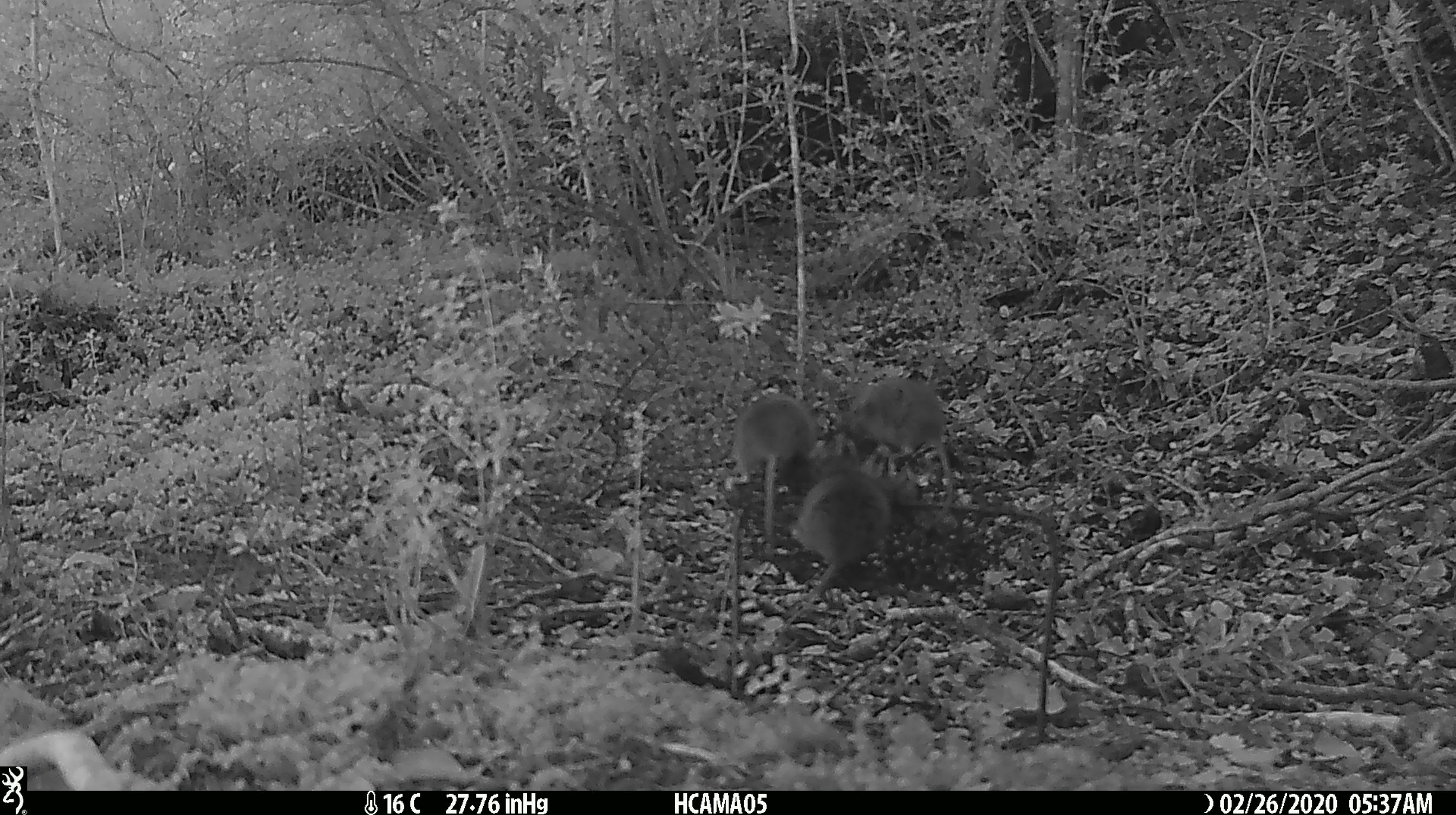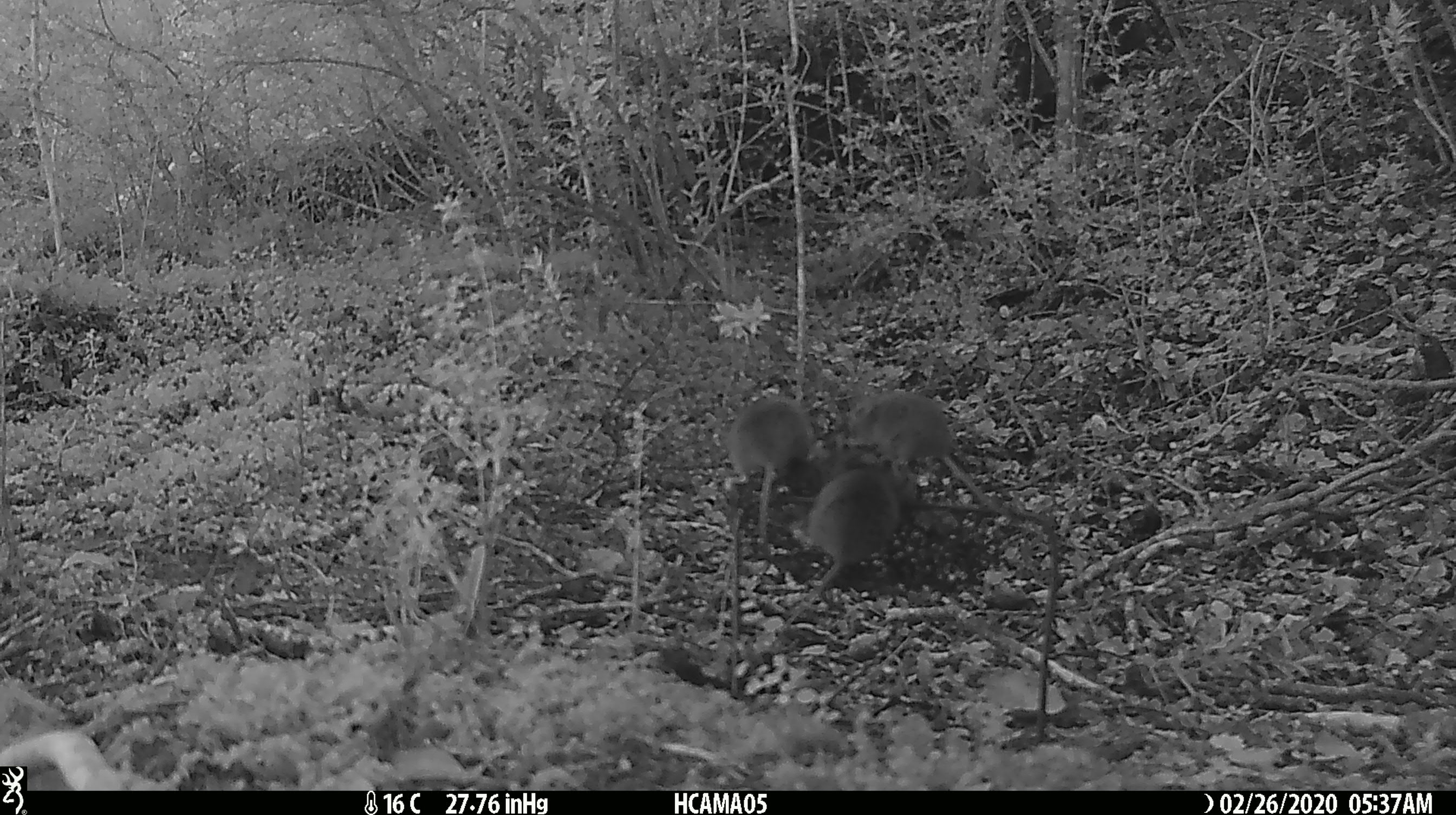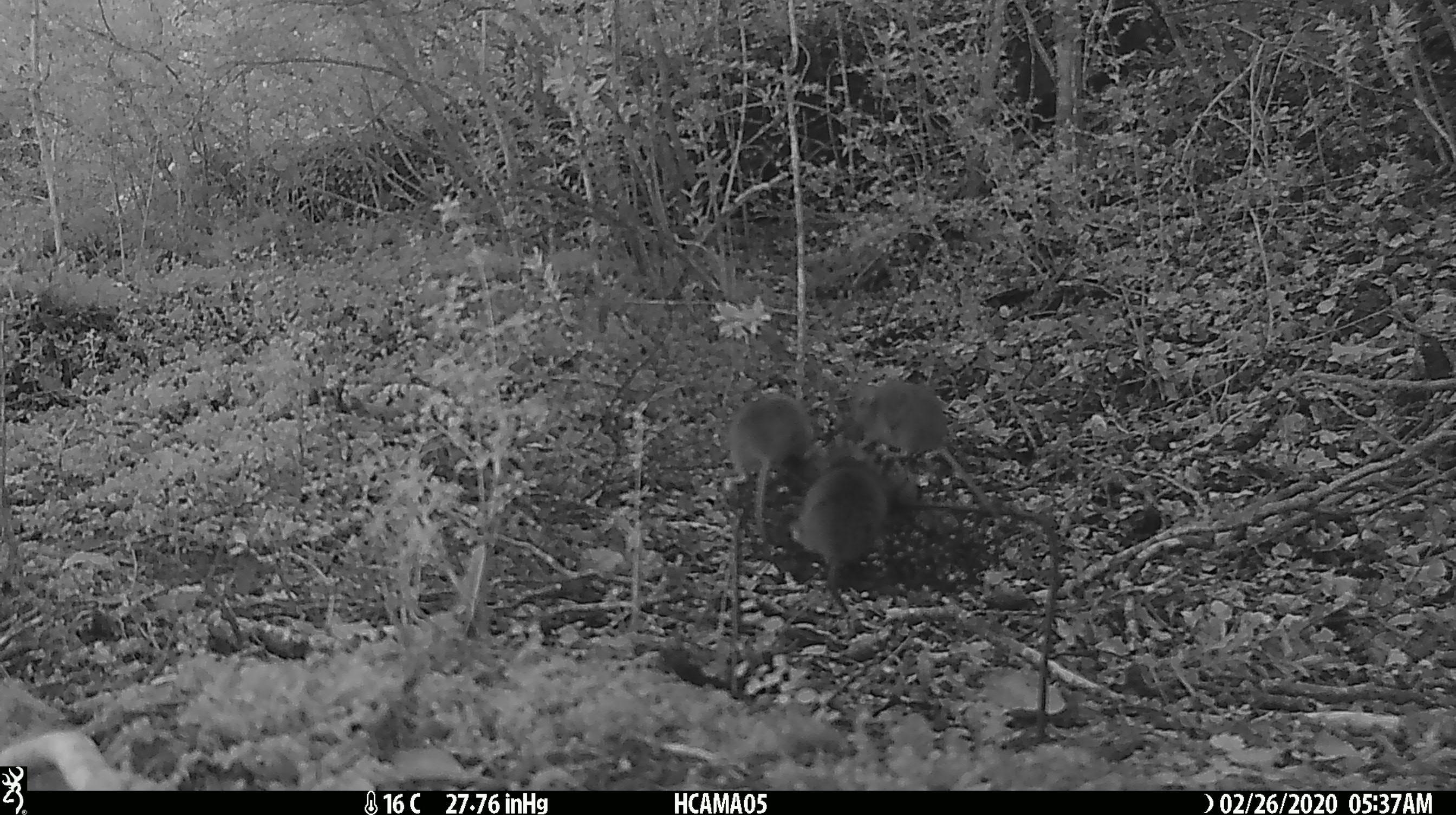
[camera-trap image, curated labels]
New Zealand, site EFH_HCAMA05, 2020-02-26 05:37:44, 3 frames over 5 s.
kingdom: Animalia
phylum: Chordata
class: Mammalia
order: Rodentia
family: Muridae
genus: Mus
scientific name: Mus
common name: mouse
Mouse (Mus).